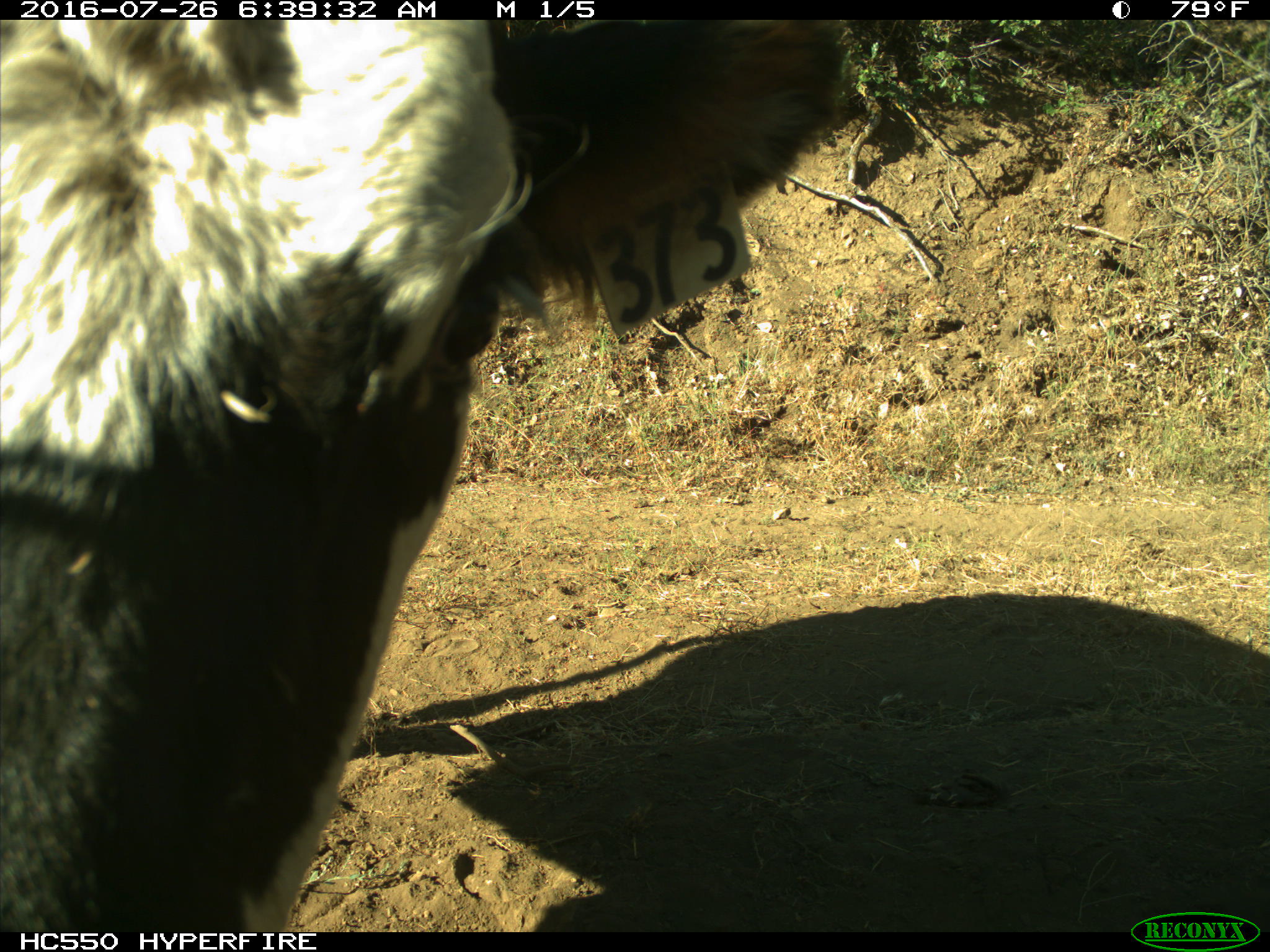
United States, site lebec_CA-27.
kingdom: Animalia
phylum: Chordata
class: Mammalia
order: Artiodactyla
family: Bovidae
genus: Bos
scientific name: Bos taurus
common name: domestic cow